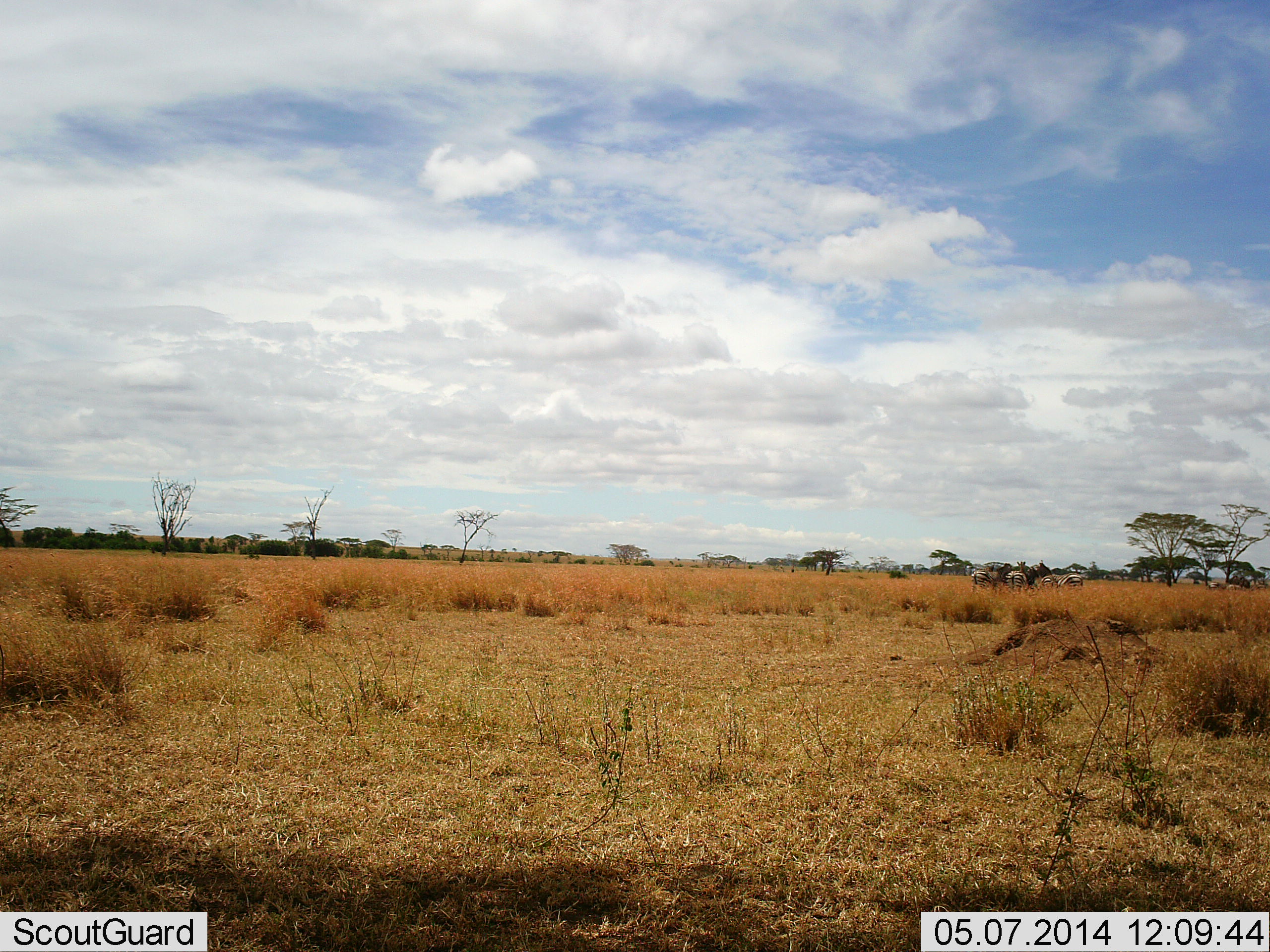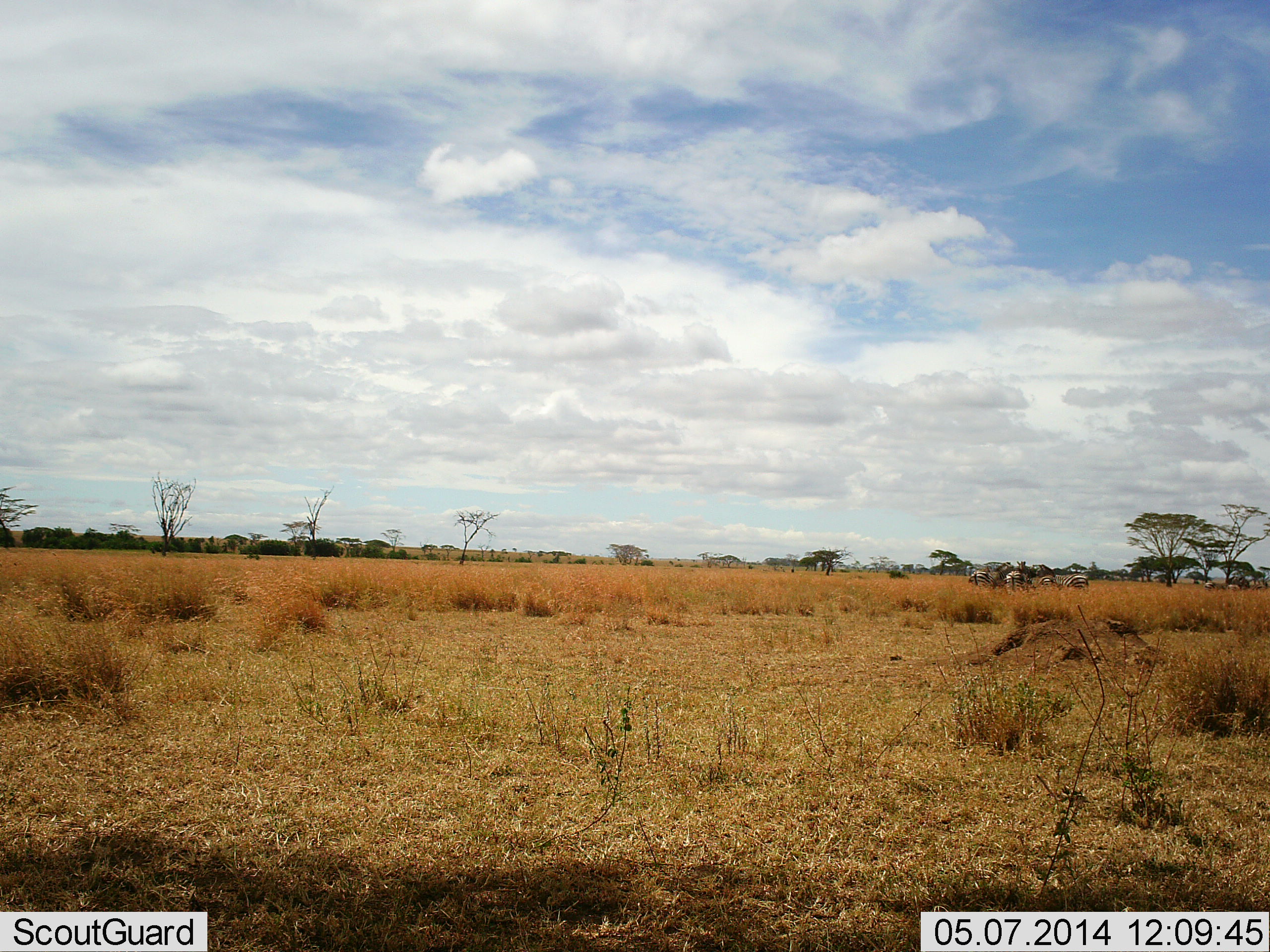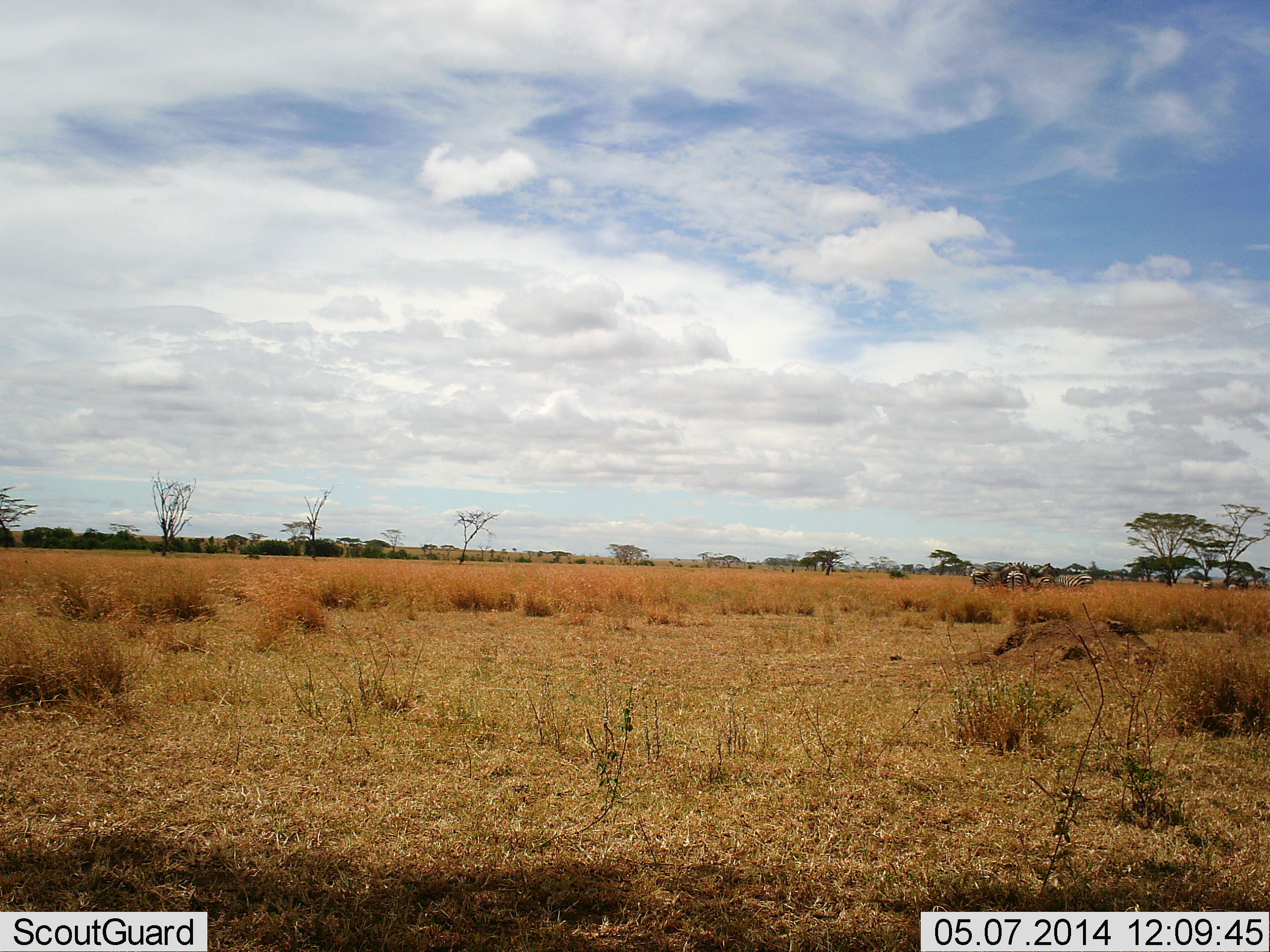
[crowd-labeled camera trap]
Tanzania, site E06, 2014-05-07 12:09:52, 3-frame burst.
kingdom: Animalia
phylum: Chordata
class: Mammalia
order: Perissodactyla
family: Equidae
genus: Equus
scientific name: Equus quagga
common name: plains zebra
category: zebra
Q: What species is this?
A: Zebra (plains zebra) (Equus quagga).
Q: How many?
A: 6.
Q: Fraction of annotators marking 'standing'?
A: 70%.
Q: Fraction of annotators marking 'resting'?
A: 0%.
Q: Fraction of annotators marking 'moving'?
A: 30%.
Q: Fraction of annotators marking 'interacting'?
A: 0%.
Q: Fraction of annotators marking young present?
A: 0%.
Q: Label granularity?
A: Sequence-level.